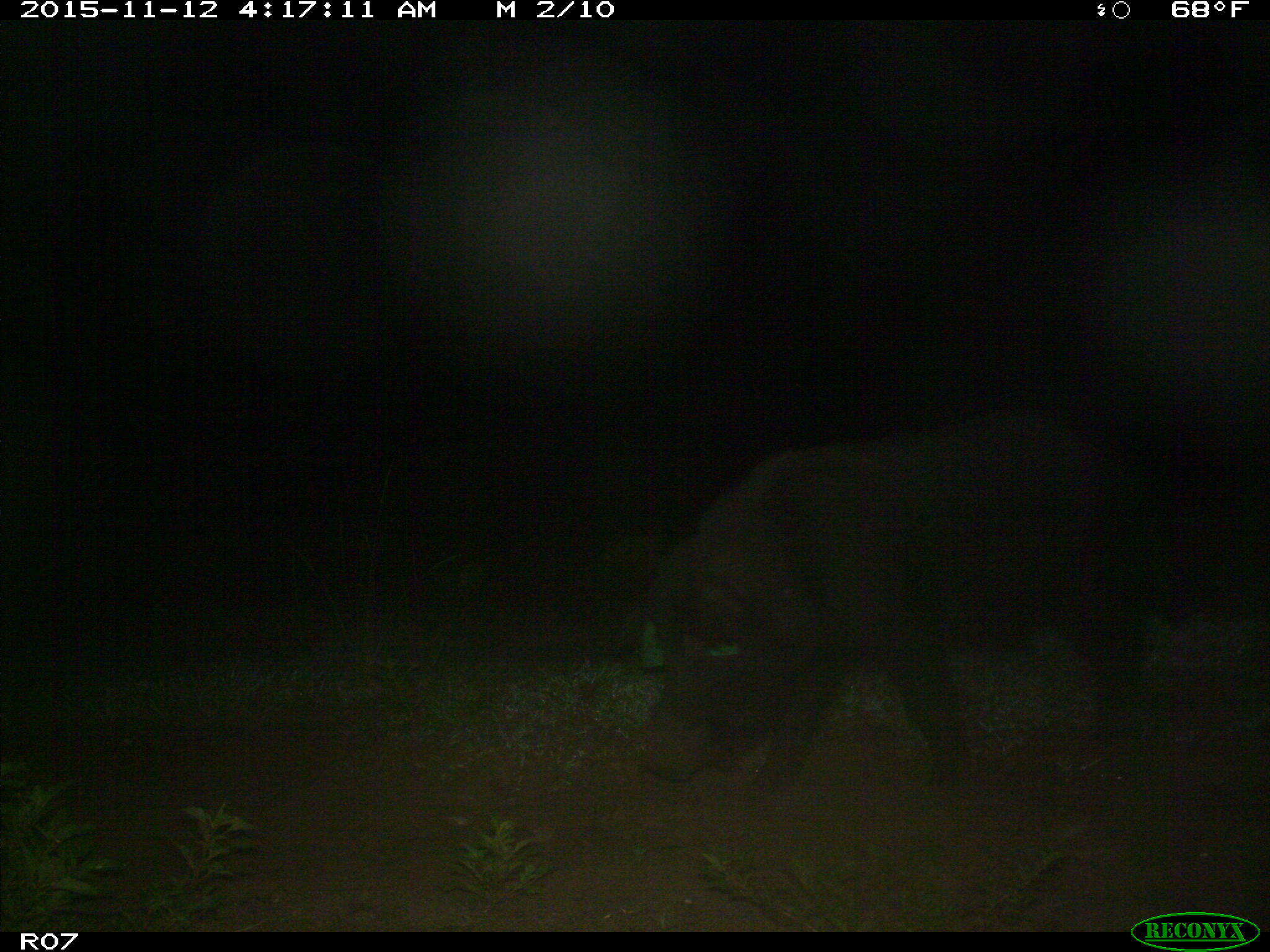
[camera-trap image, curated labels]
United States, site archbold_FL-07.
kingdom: Animalia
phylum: Chordata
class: Mammalia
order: Artiodactyla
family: Suidae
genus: Sus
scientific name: Sus scrofa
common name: wild boar